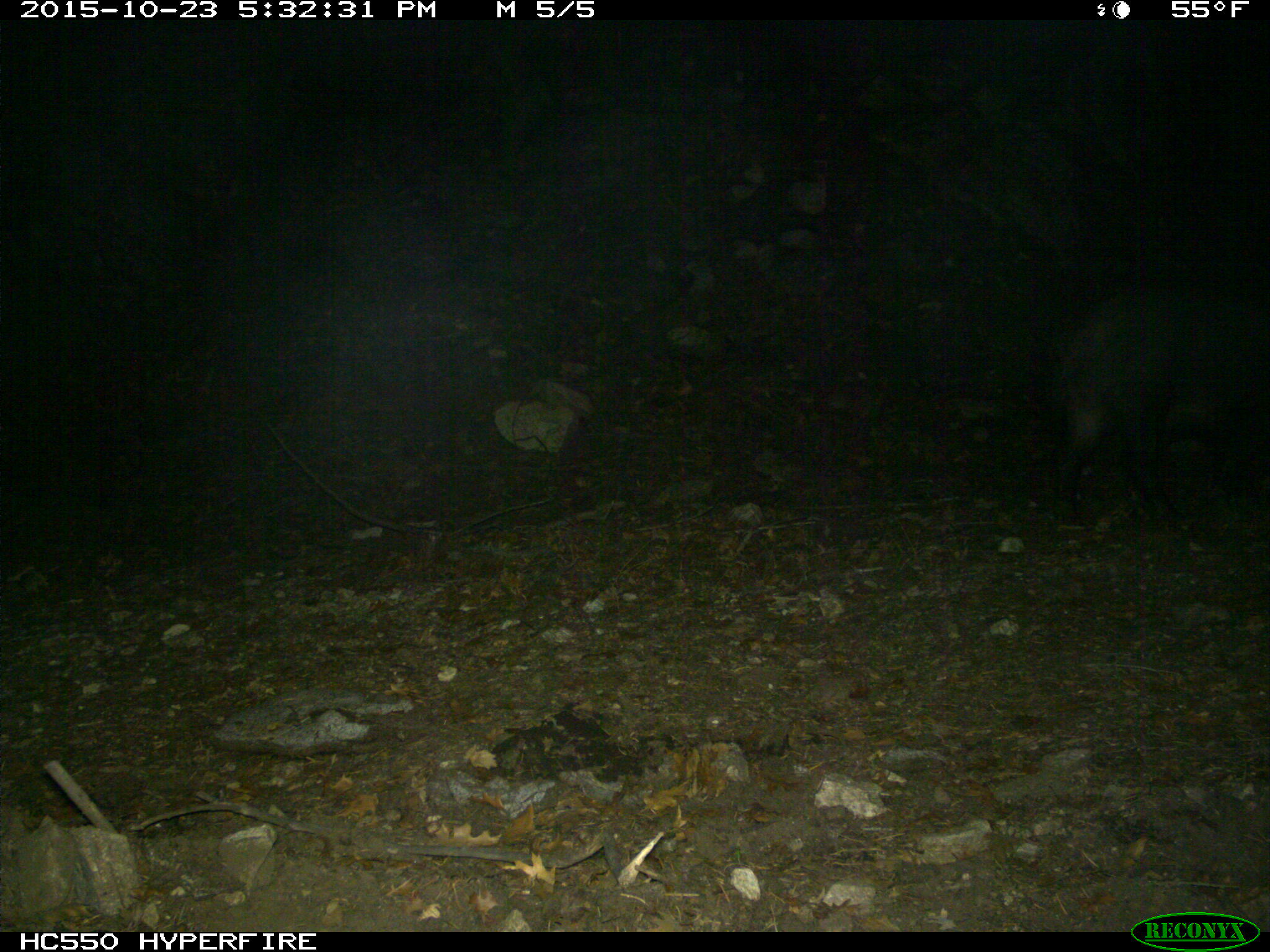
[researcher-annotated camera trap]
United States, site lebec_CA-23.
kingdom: Animalia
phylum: Chordata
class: Mammalia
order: Artiodactyla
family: Suidae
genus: Sus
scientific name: Sus scrofa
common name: wild boar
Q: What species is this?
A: Sus scrofa (wild boar).